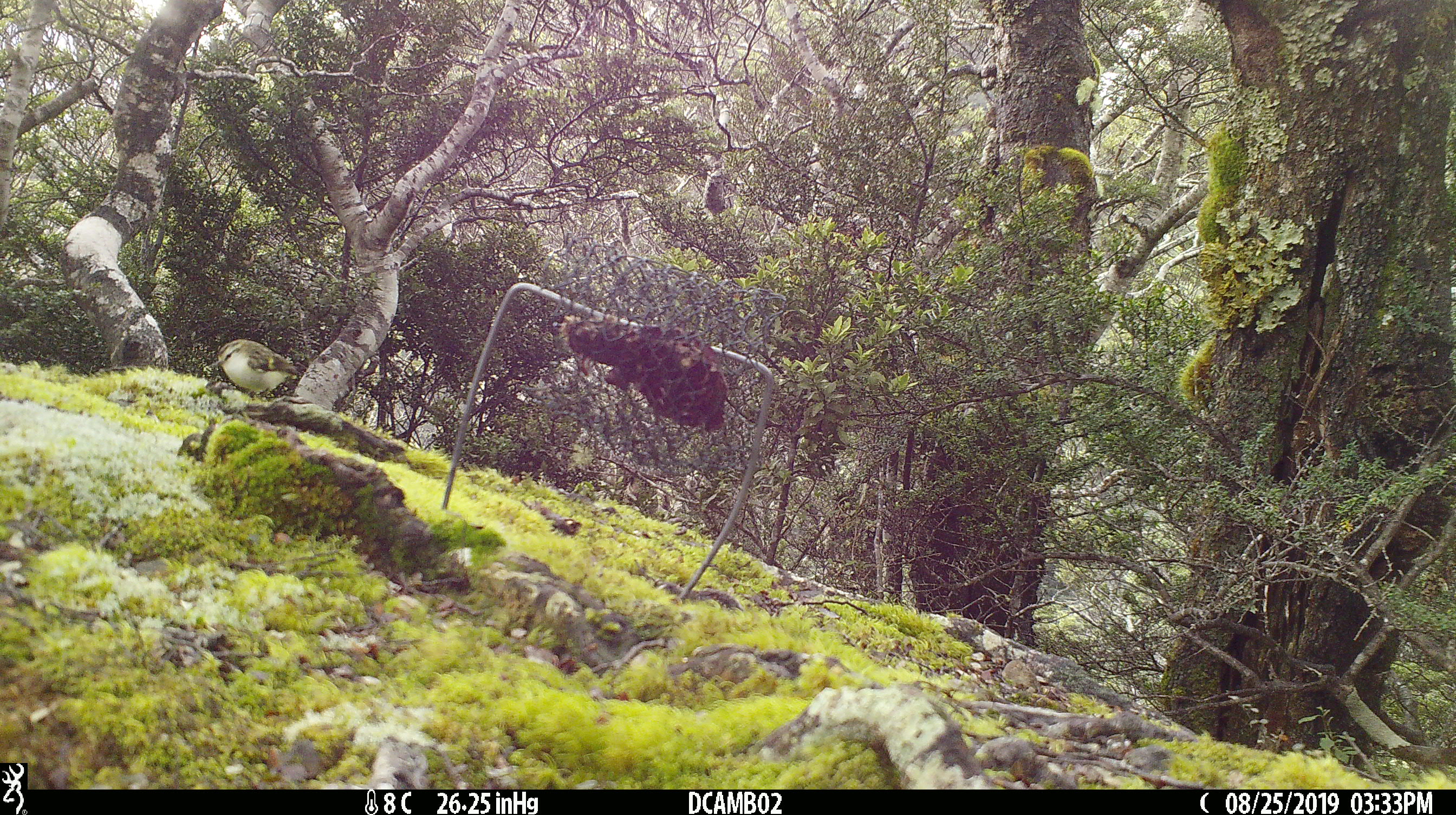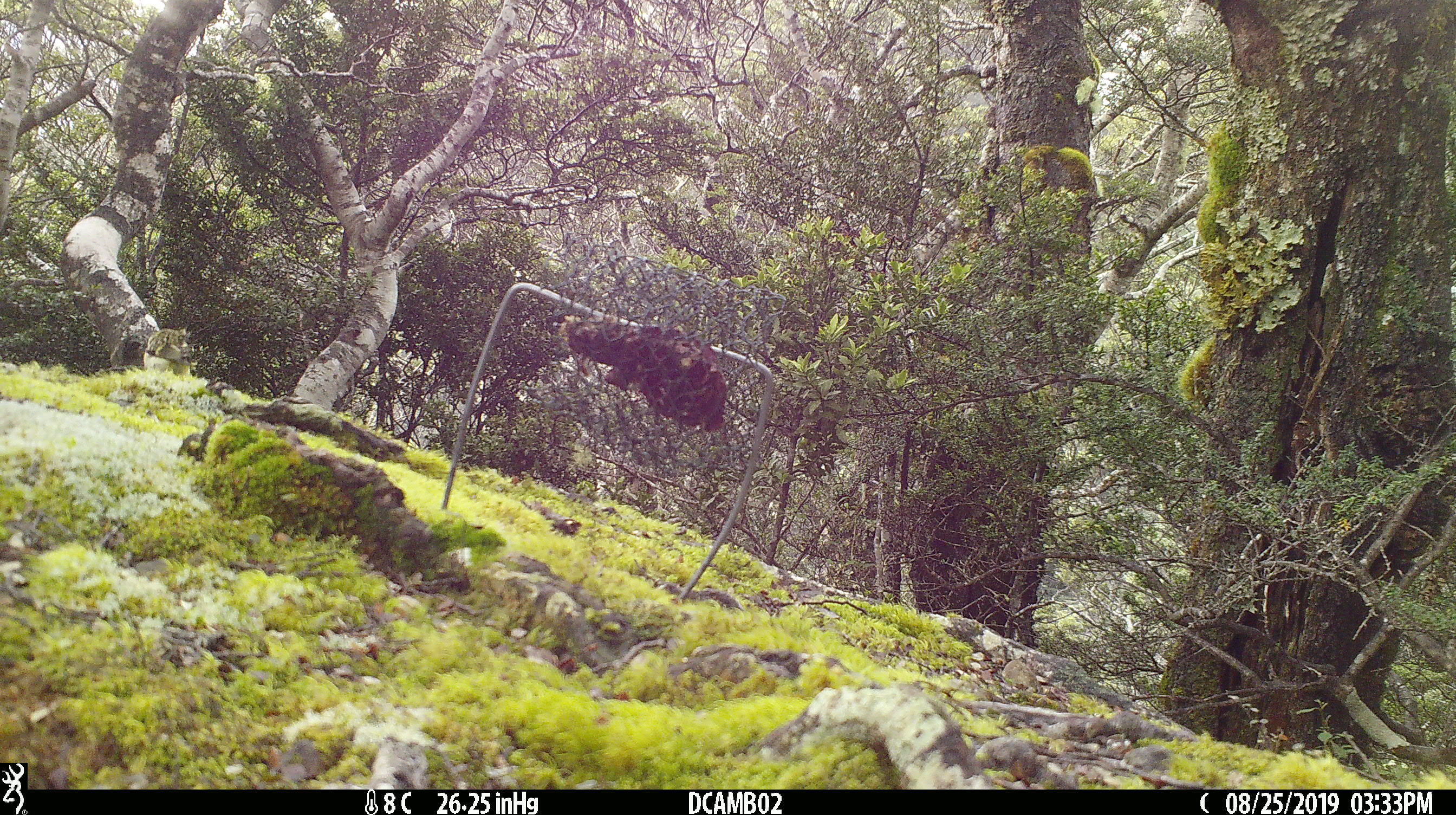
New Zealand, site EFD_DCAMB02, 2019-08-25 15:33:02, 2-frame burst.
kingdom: Animalia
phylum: Chordata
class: Aves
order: Passeriformes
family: Acanthisittidae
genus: Acanthisitta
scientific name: Acanthisitta chloris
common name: rifleman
Rifleman (Acanthisitta chloris).